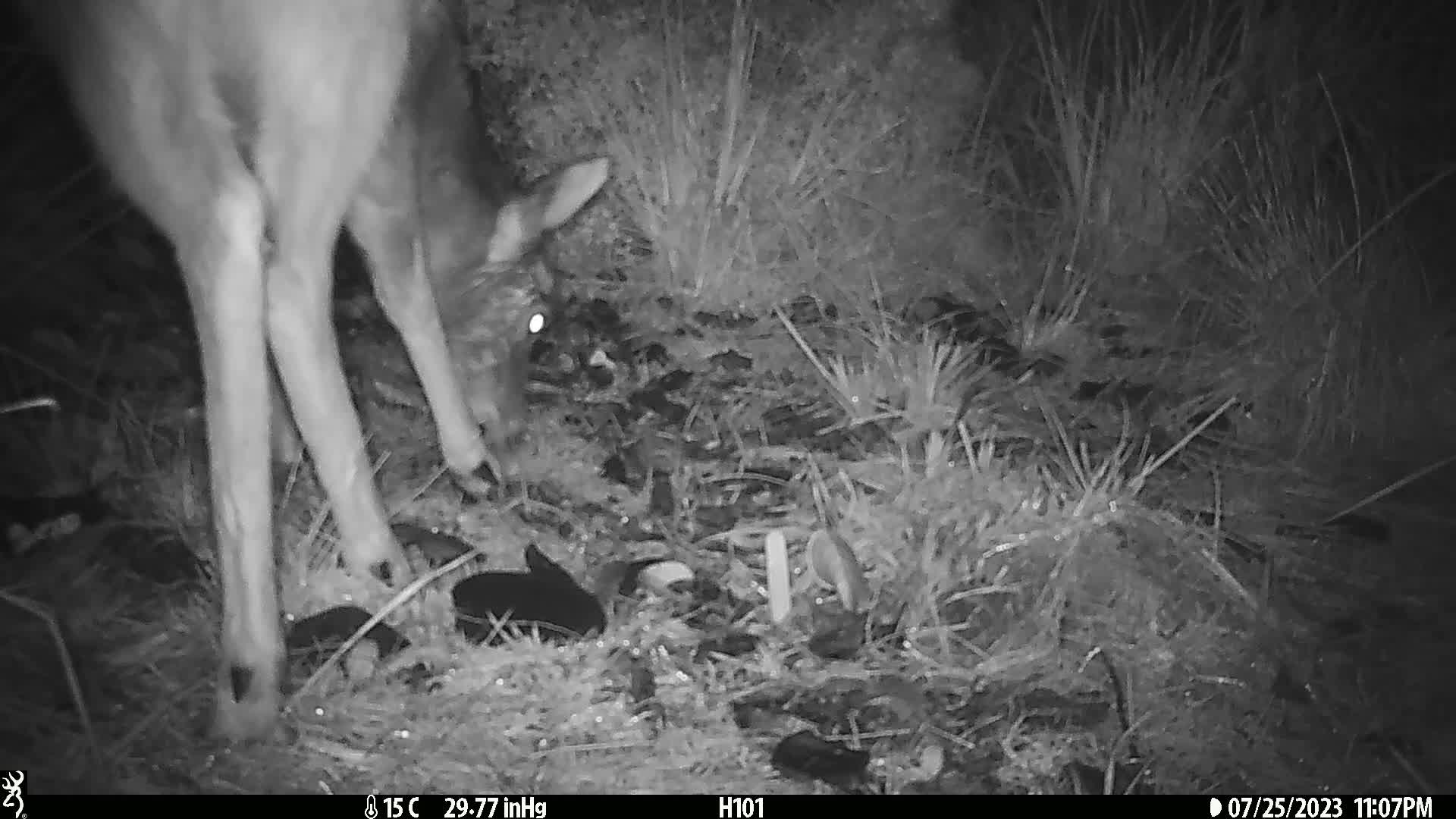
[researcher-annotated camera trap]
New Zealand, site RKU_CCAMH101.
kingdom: Animalia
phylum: Chordata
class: Mammalia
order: Artiodactyla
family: Cervidae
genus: Odocoileus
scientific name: Odocoileus virginianus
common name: white-tailed deer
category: white tailed deer